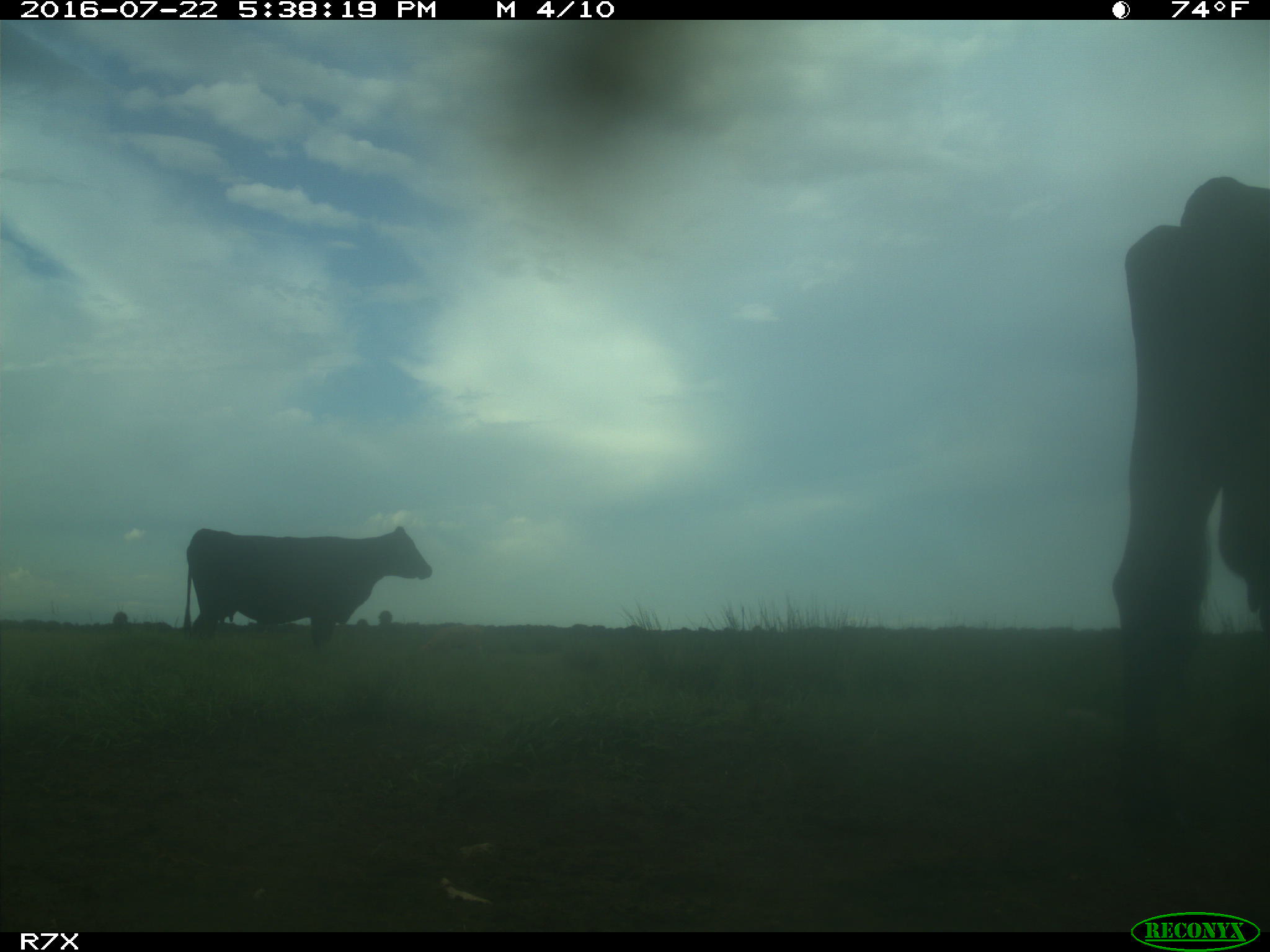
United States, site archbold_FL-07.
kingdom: Animalia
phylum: Chordata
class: Mammalia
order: Artiodactyla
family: Bovidae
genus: Bos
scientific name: Bos taurus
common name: domestic cow